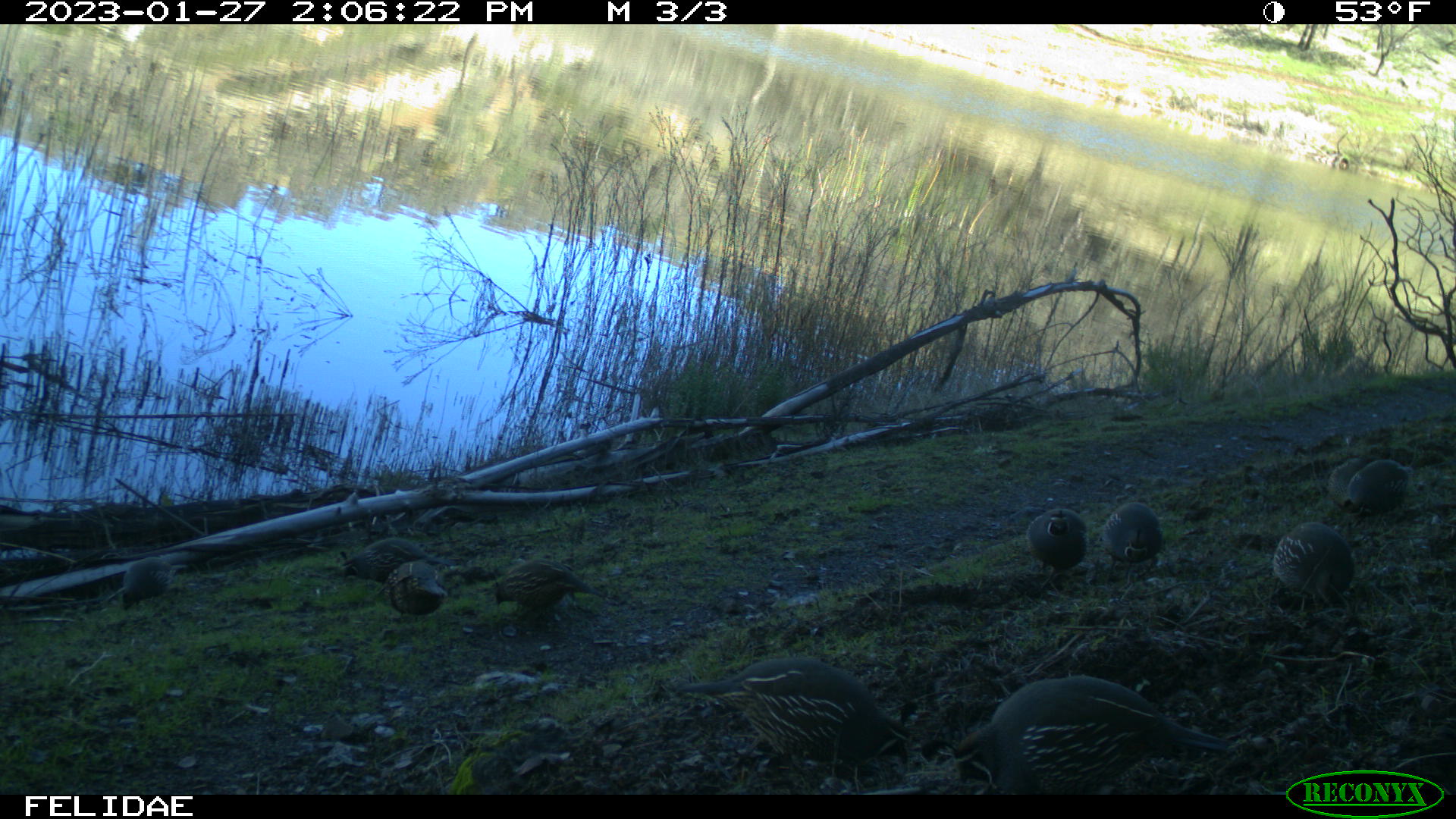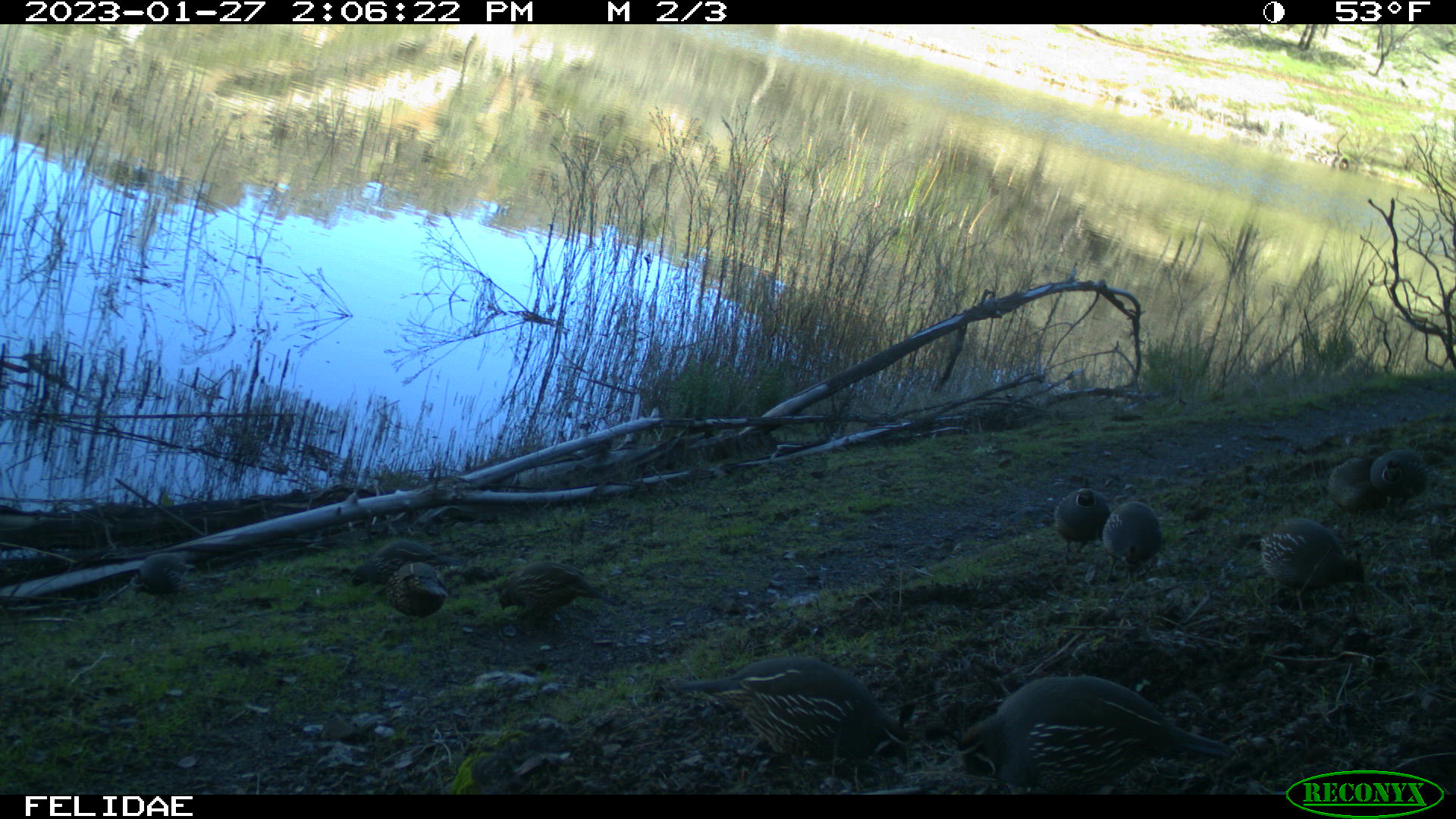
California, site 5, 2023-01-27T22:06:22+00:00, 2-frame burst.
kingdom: Animalia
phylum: Chordata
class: Aves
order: Galliformes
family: Odontophoridae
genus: Callipepla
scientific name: Callipepla californica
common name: california quail